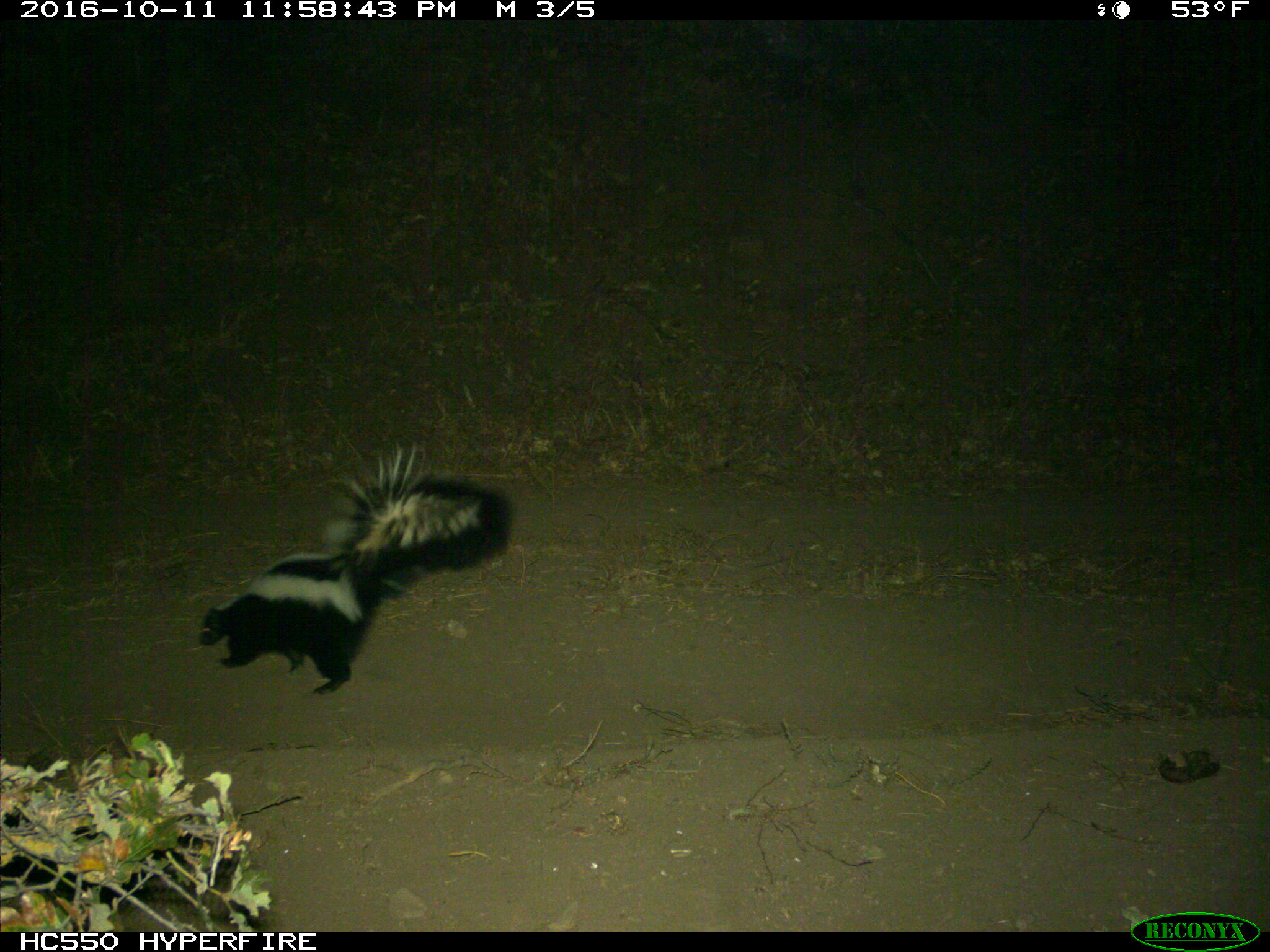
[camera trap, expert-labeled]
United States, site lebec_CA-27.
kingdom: Animalia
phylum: Chordata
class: Mammalia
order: Carnivora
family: Mephitidae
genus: Mephitis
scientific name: Mephitis mephitis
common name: striped skunk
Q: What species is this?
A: Mephitis mephitis (striped skunk).